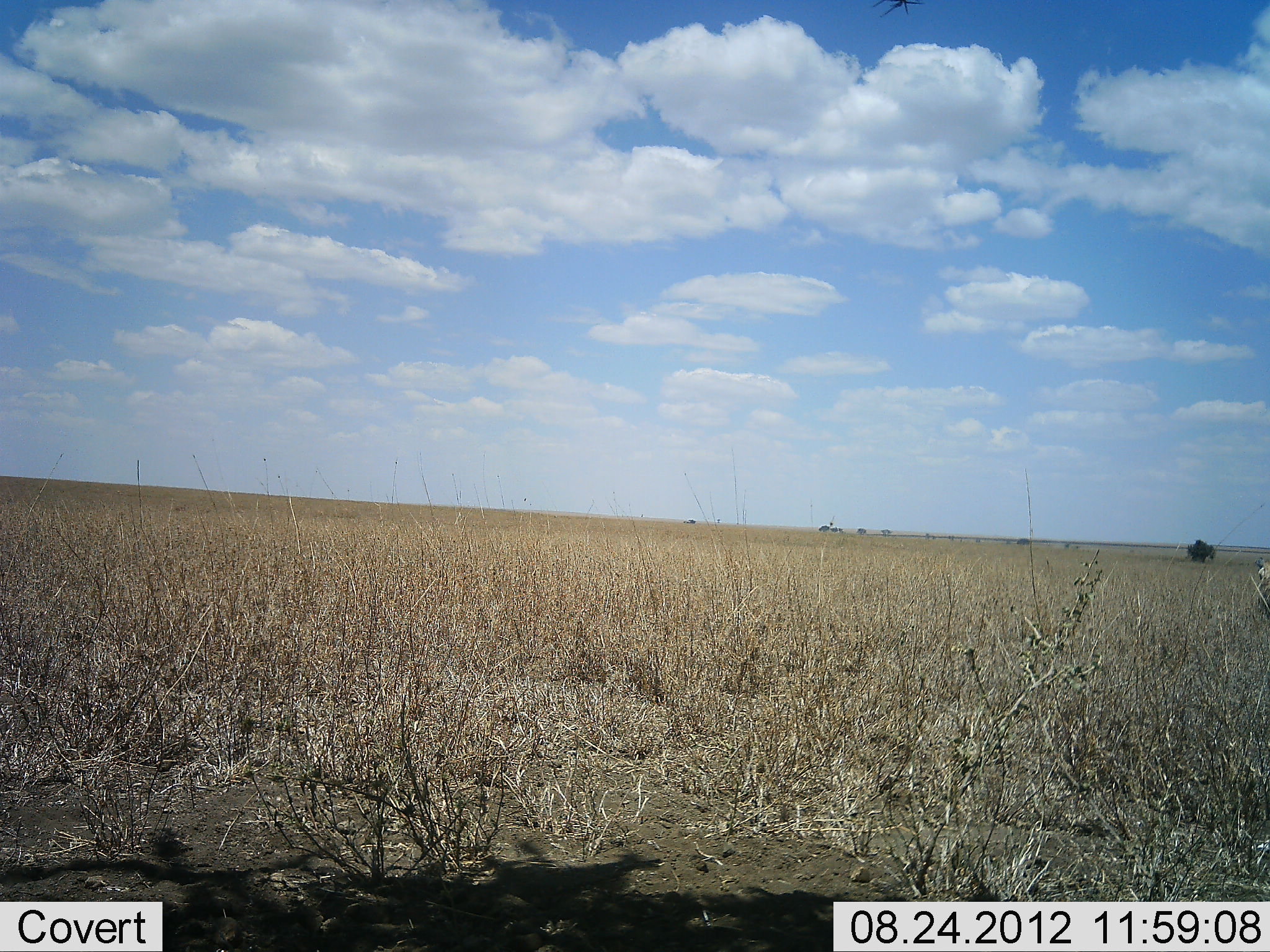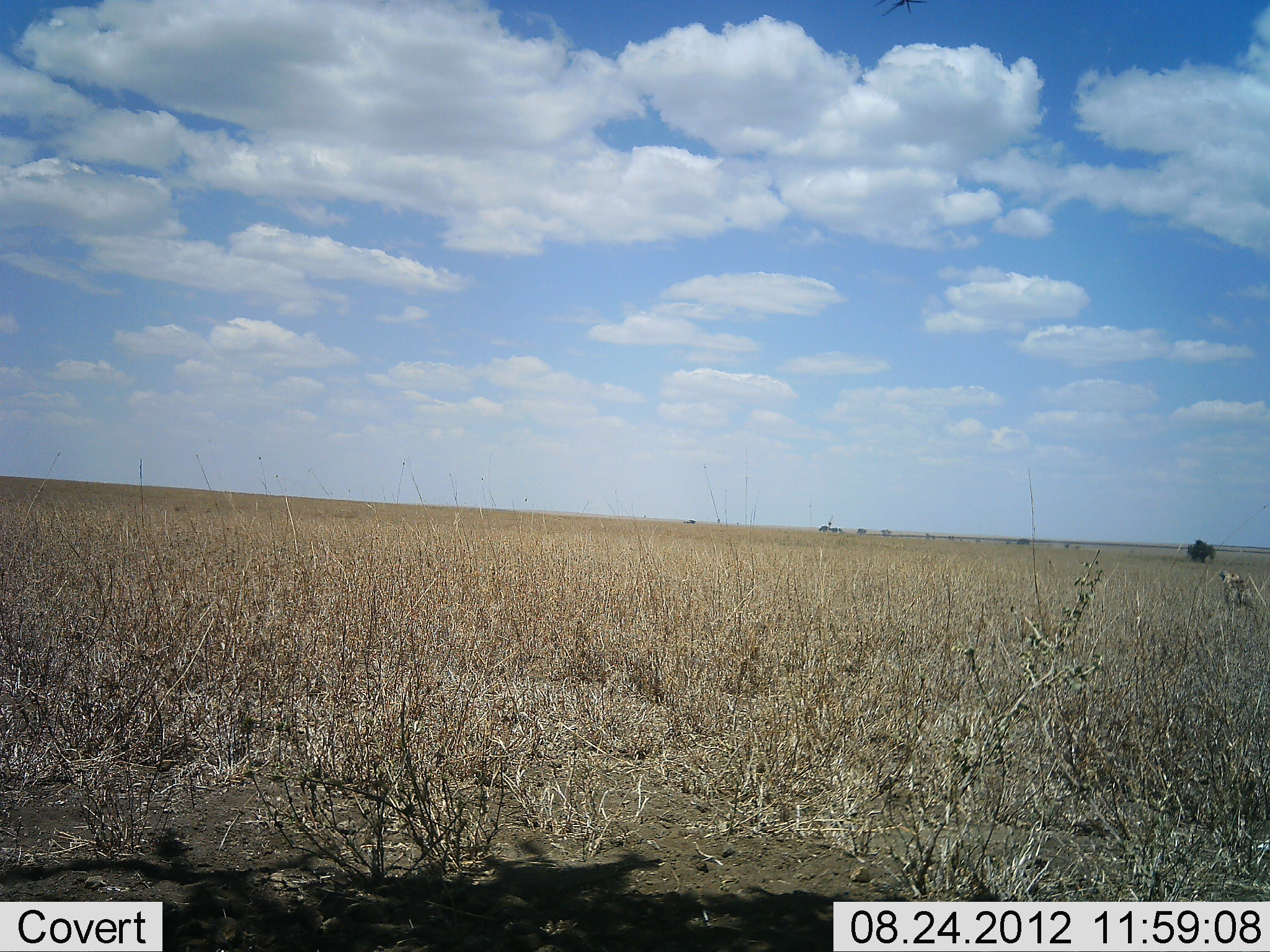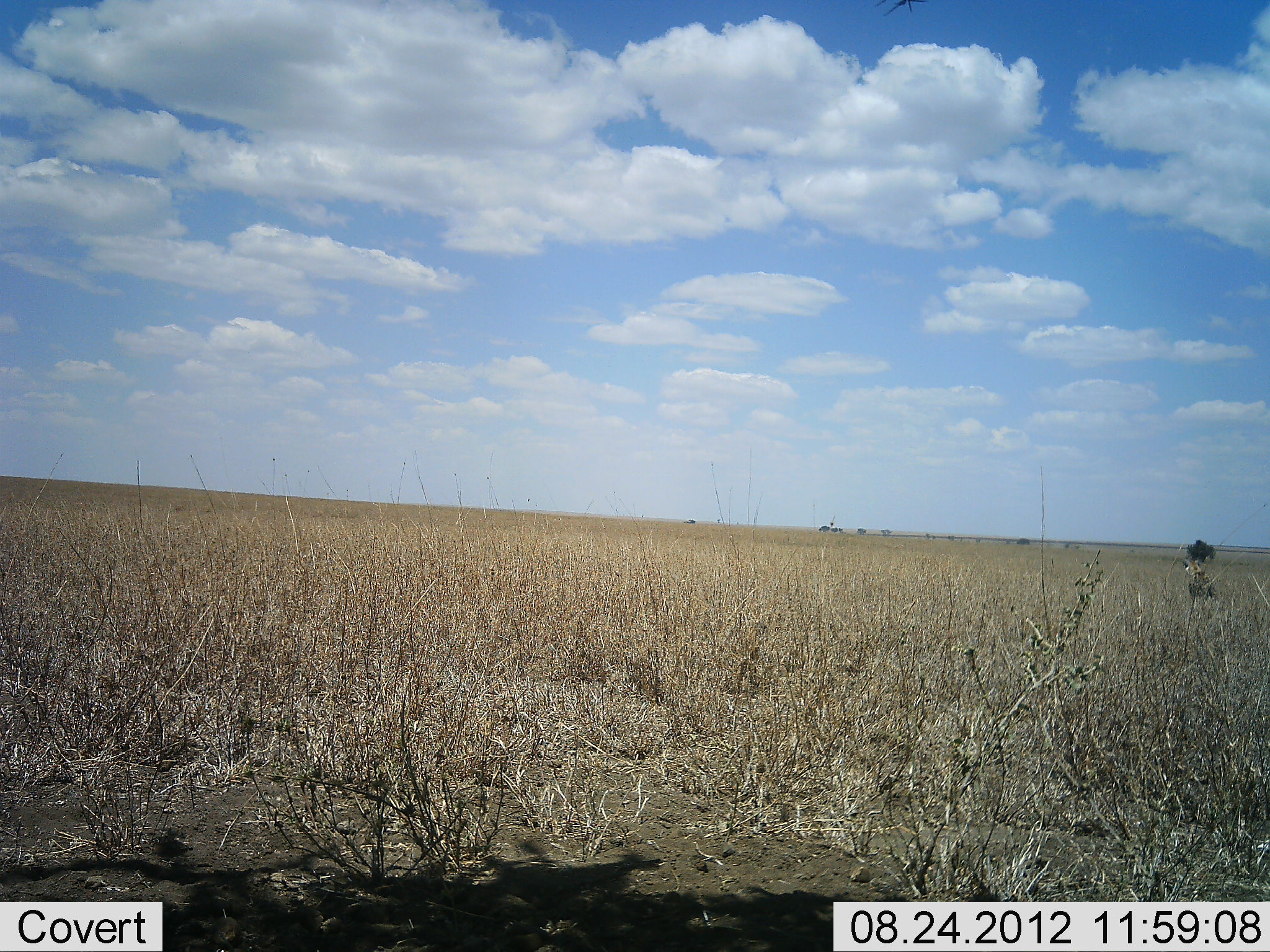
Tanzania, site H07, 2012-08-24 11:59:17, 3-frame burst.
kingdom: Animalia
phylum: Chordata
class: Mammalia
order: Carnivora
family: Hyaenidae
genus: Crocuta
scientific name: Crocuta crocuta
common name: spotted hyena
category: hyenaspotted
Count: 1.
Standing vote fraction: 0%.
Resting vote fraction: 0%.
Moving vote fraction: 100%.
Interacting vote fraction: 0%.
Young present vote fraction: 0%.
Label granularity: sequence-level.